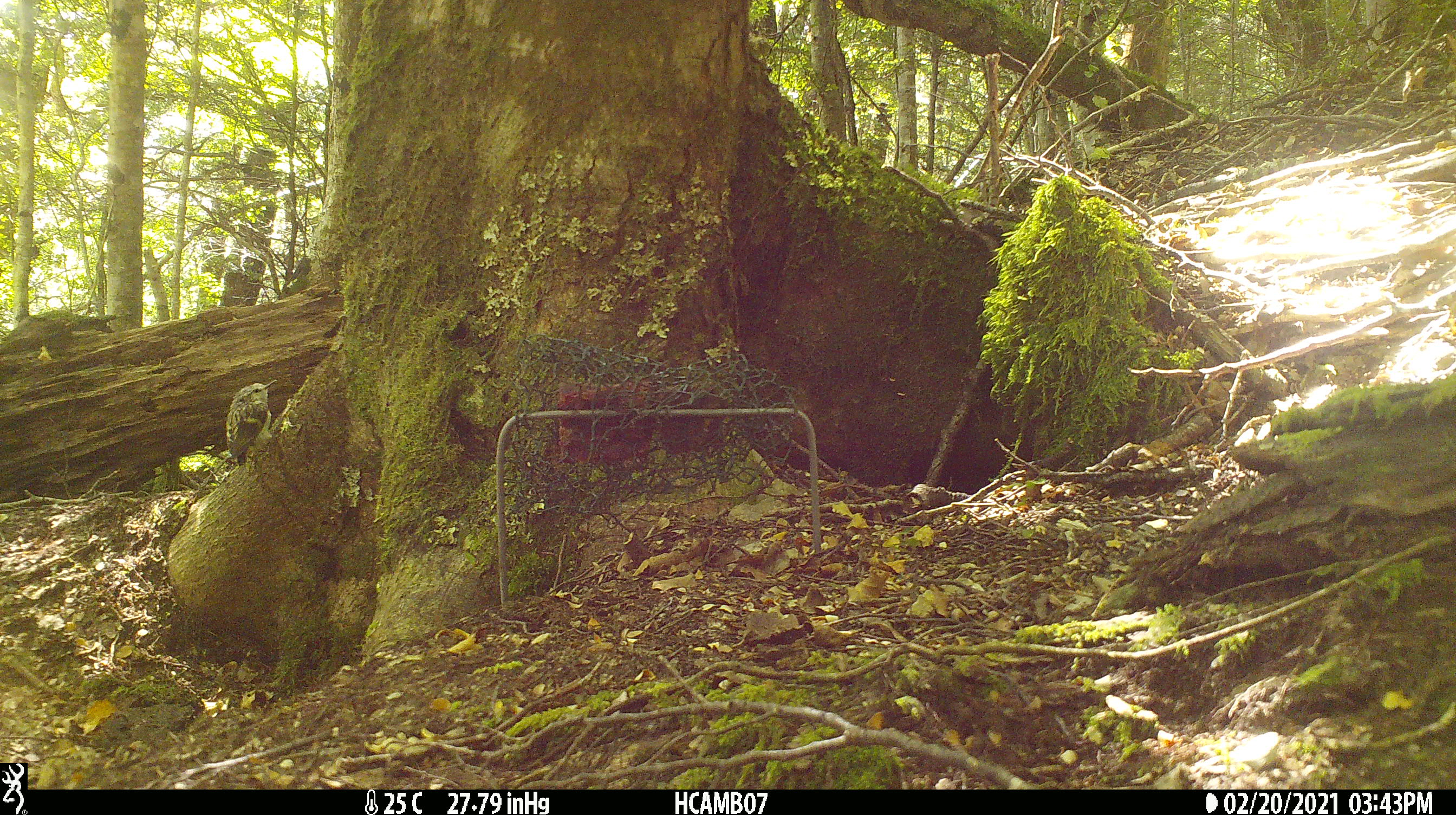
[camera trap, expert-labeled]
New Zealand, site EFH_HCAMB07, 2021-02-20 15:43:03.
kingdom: Animalia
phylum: Chordata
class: Aves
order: Passeriformes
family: Acanthisittidae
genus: Acanthisitta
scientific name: Acanthisitta chloris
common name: rifleman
Rifleman (Acanthisitta chloris).